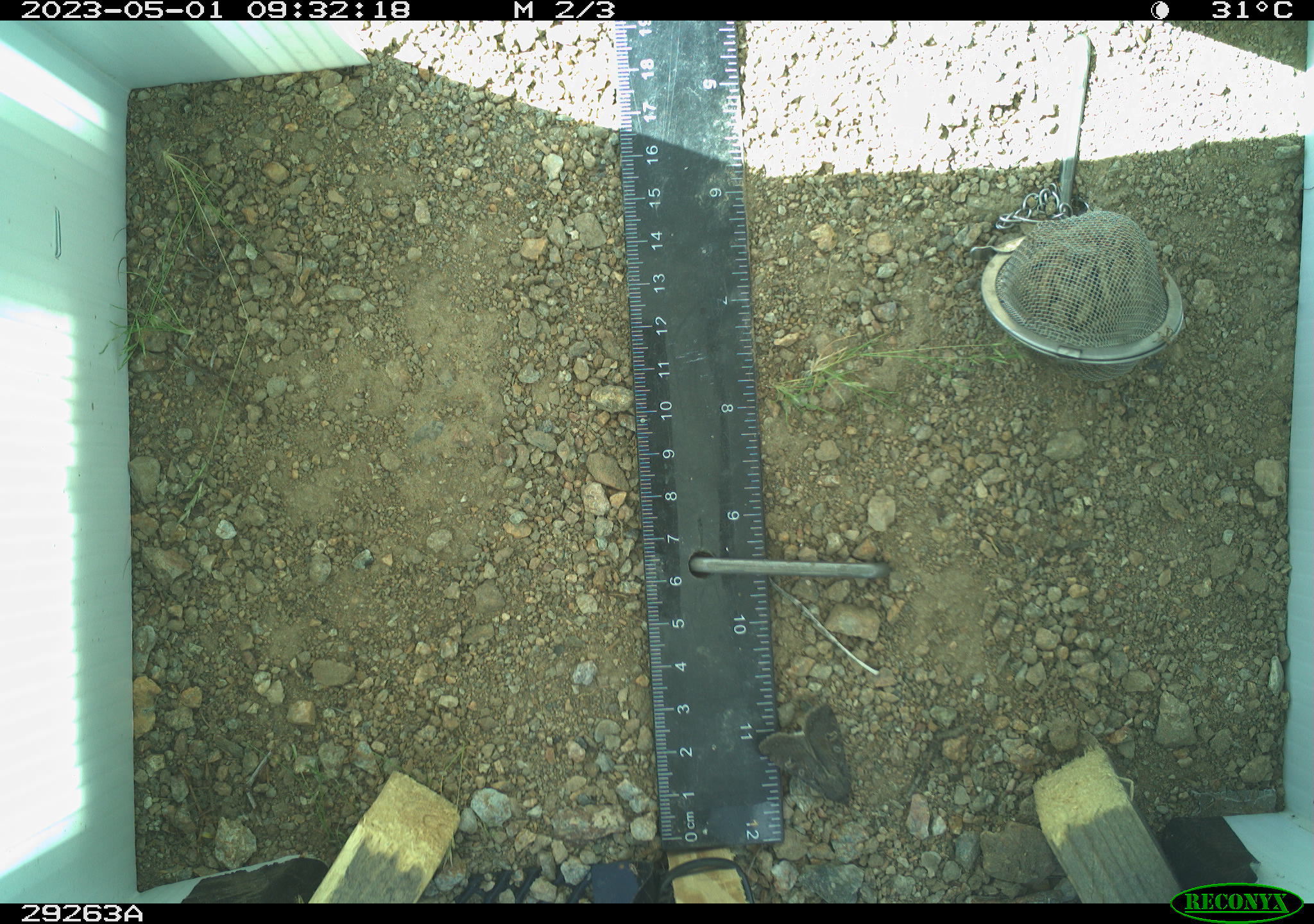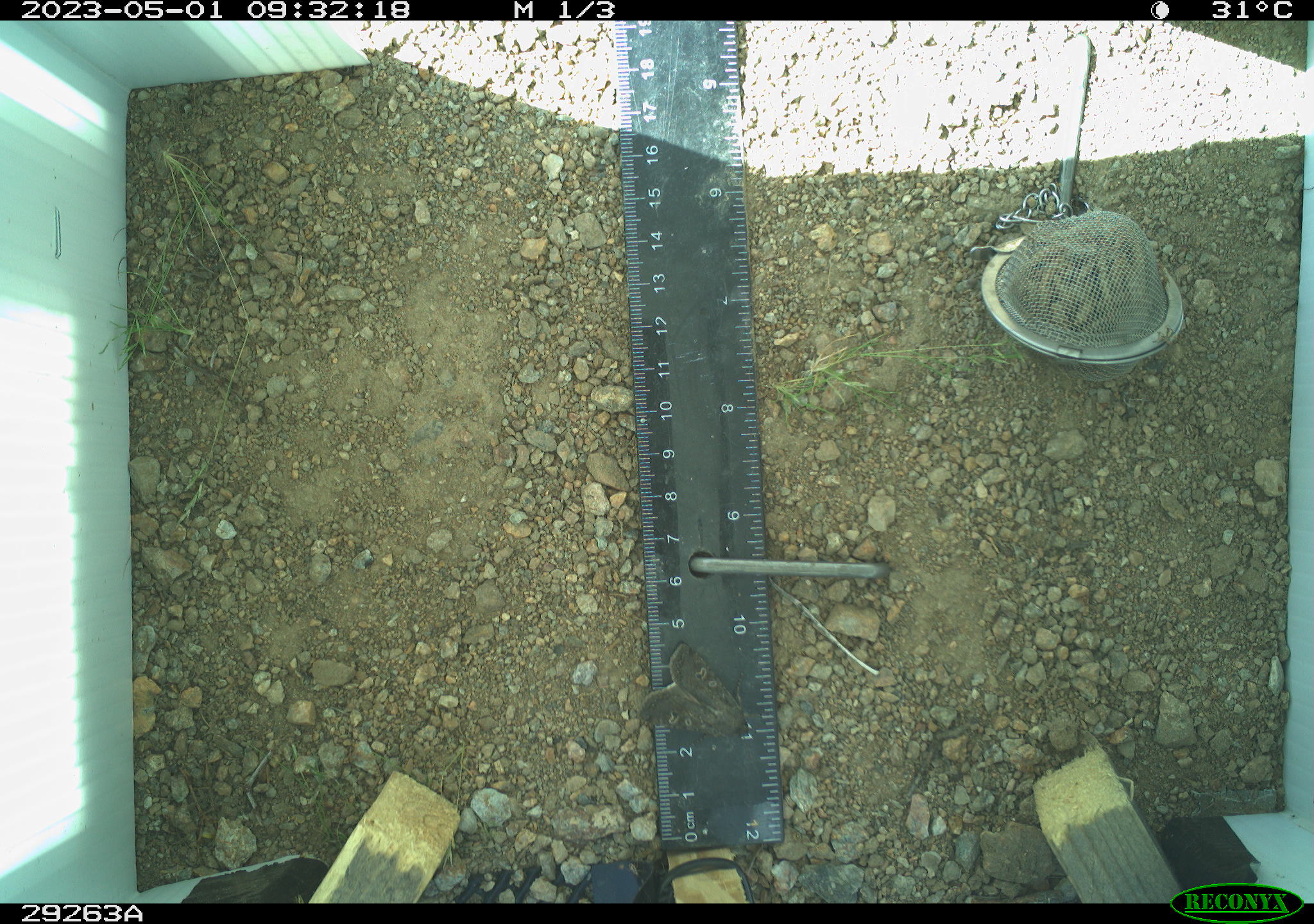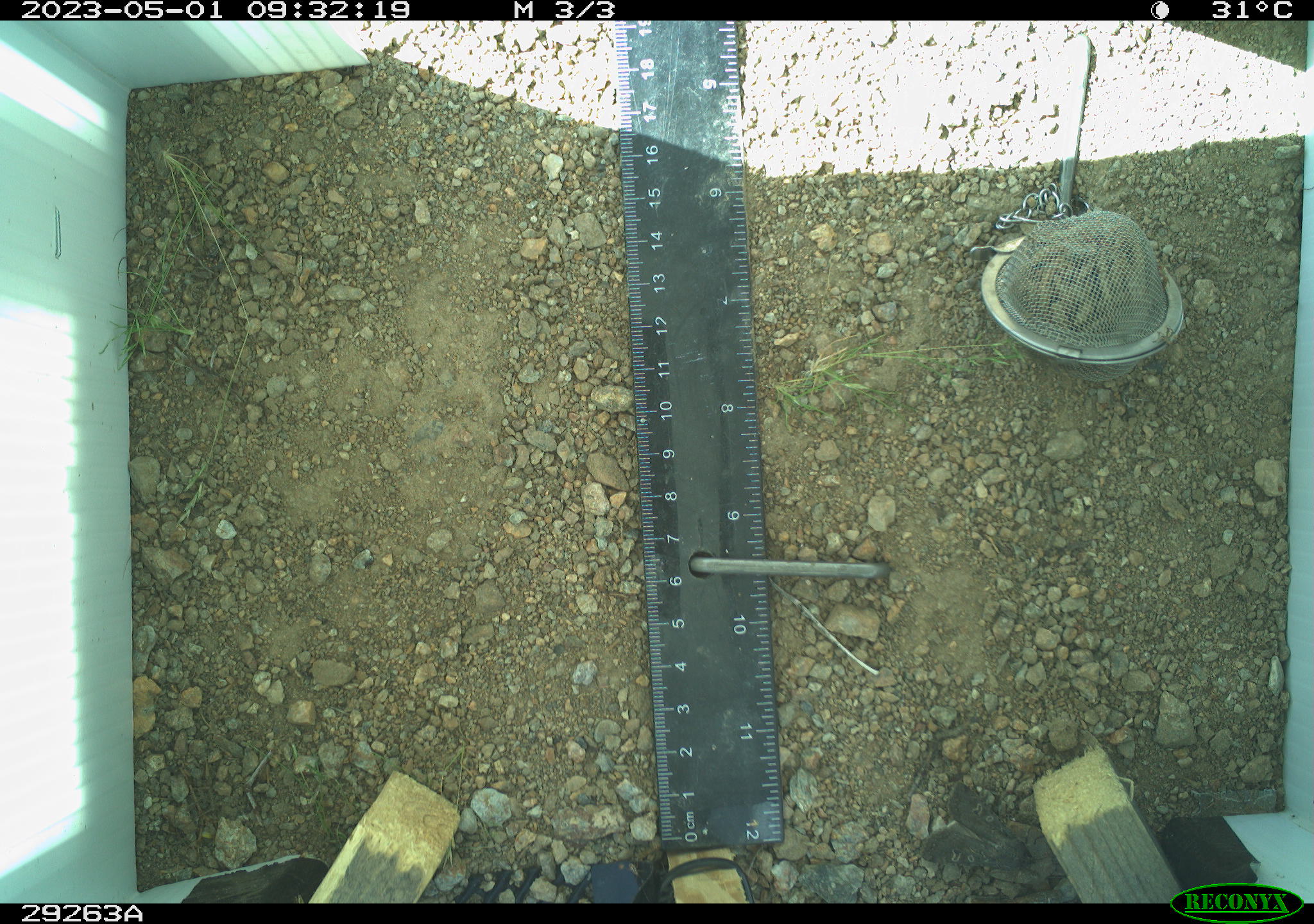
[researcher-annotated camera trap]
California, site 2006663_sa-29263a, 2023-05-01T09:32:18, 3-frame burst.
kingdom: Animalia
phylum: Arthropoda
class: Insecta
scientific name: Insecta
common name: insect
Insect (Insecta).